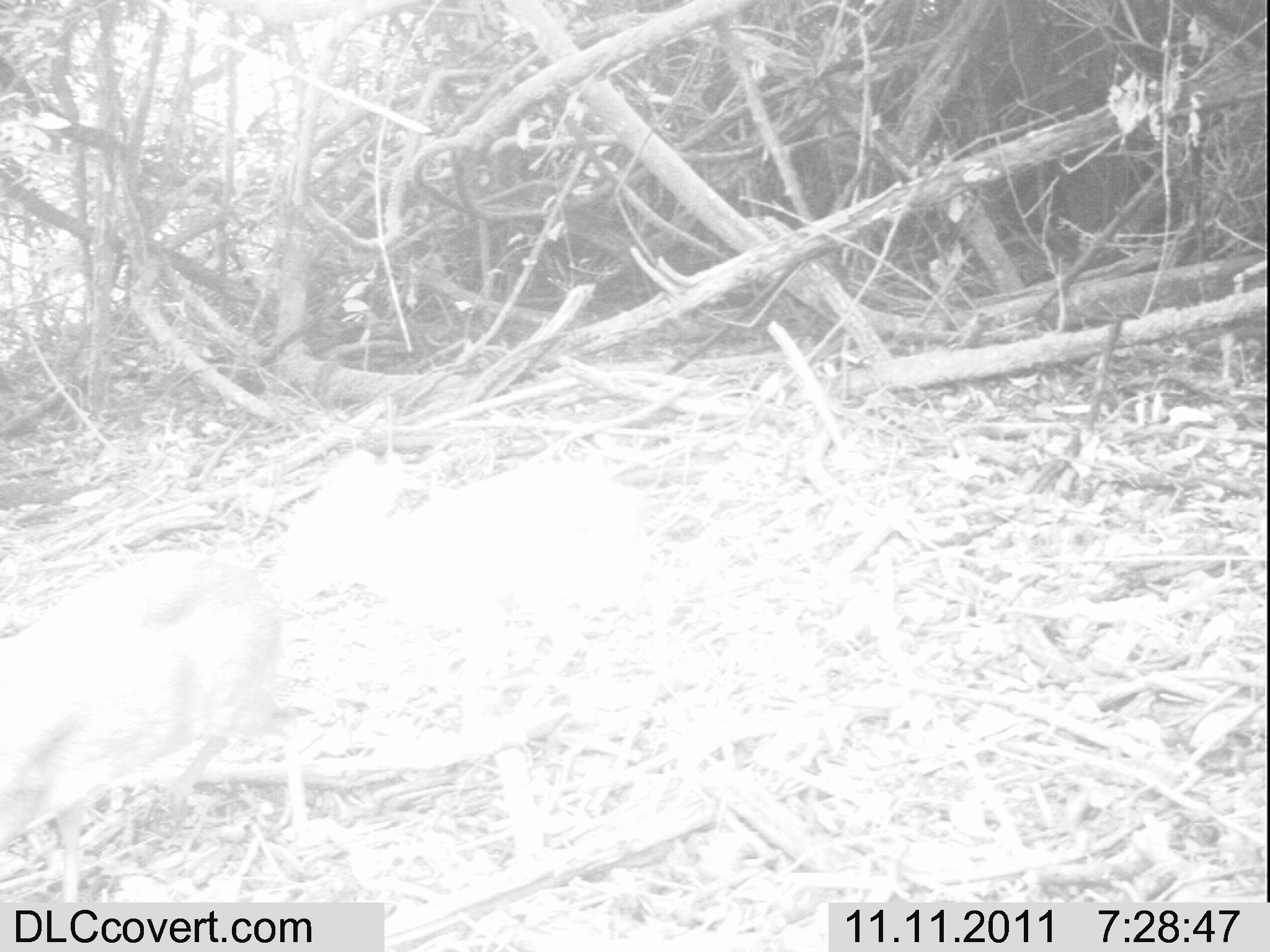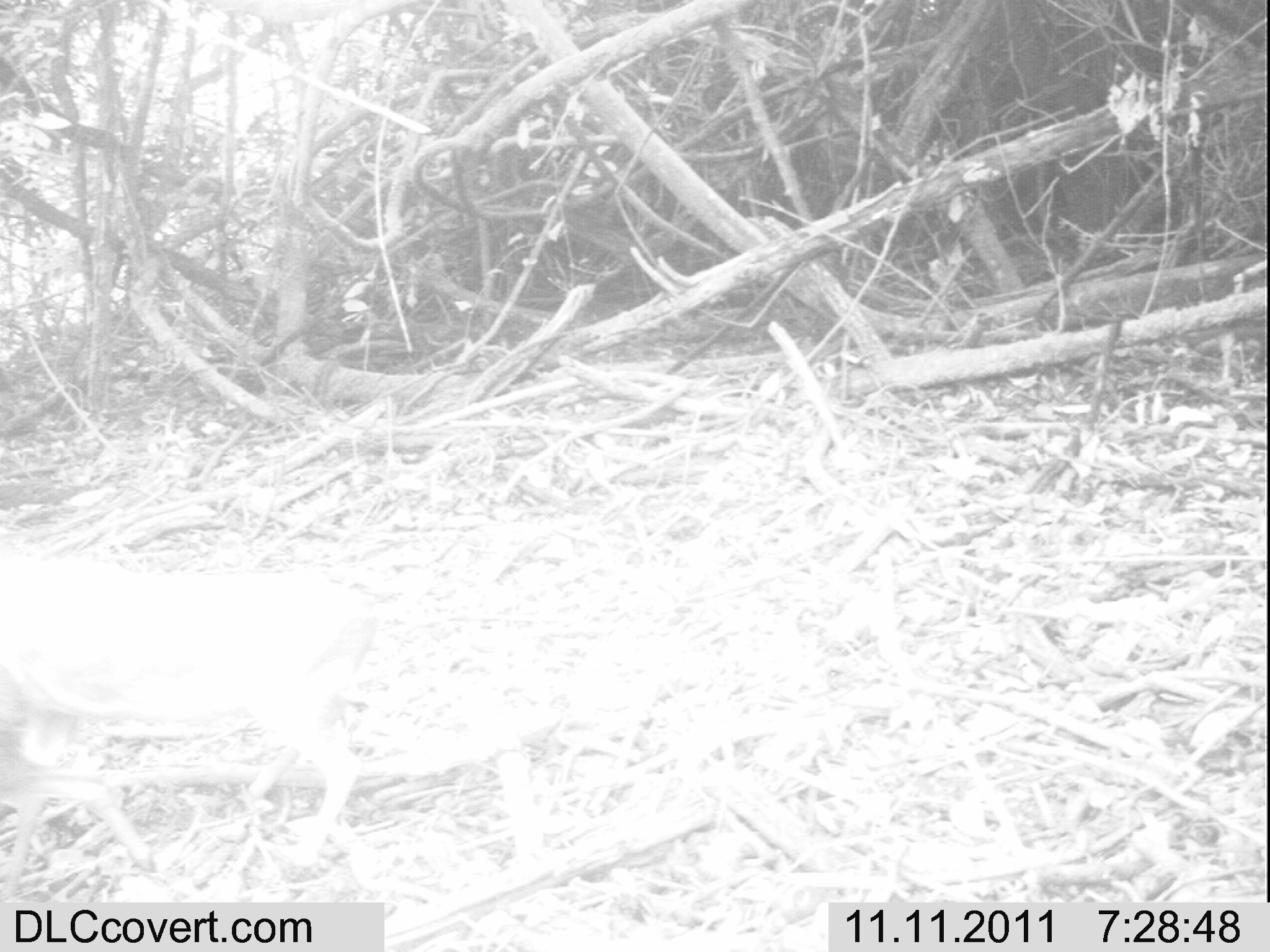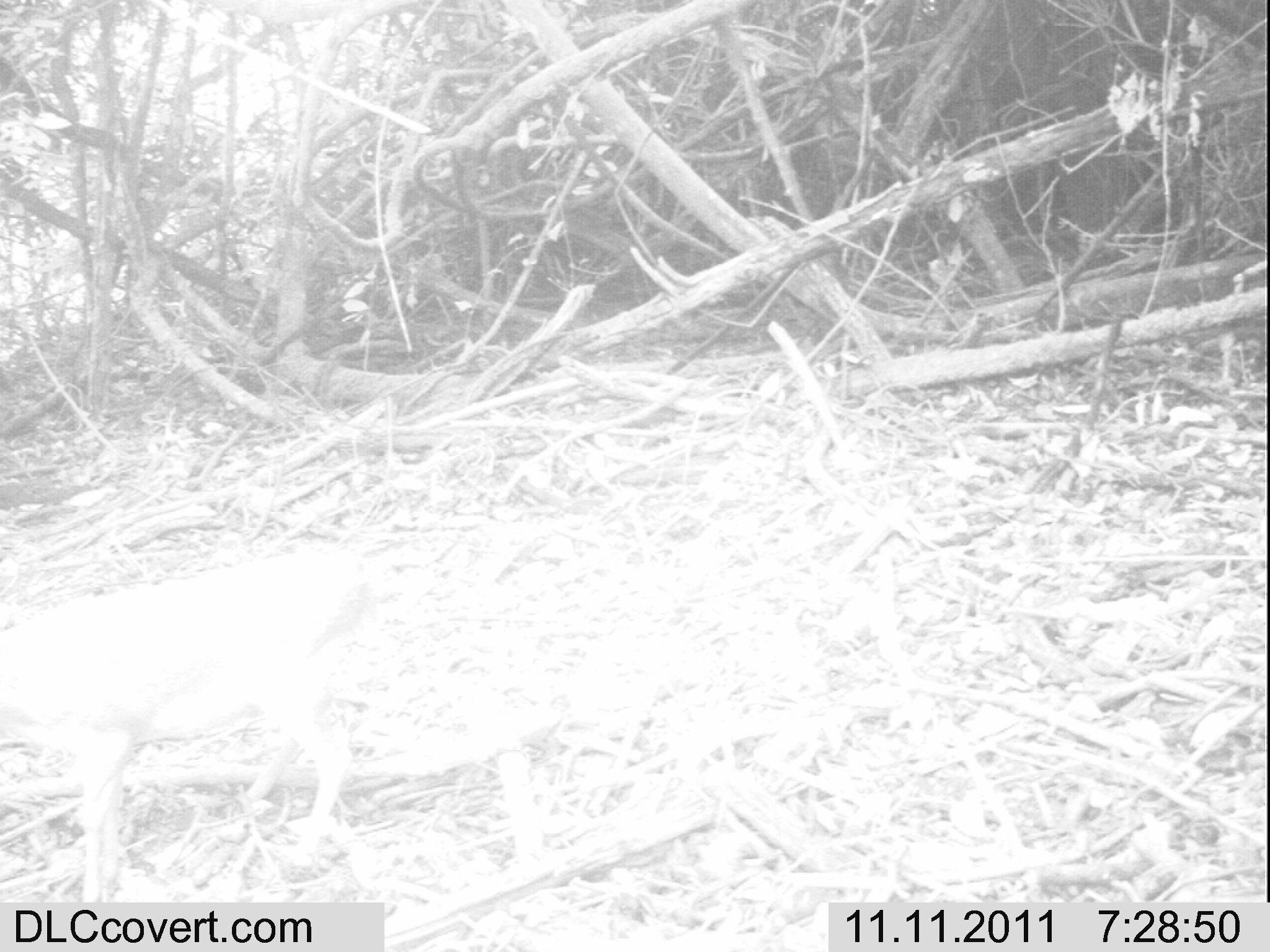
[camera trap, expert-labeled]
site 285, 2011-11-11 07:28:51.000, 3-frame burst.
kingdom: Animalia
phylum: Chordata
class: Mammalia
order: Artiodactyla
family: Bovidae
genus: Nesotragus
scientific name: Nesotragus moschatus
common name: suni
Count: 1.